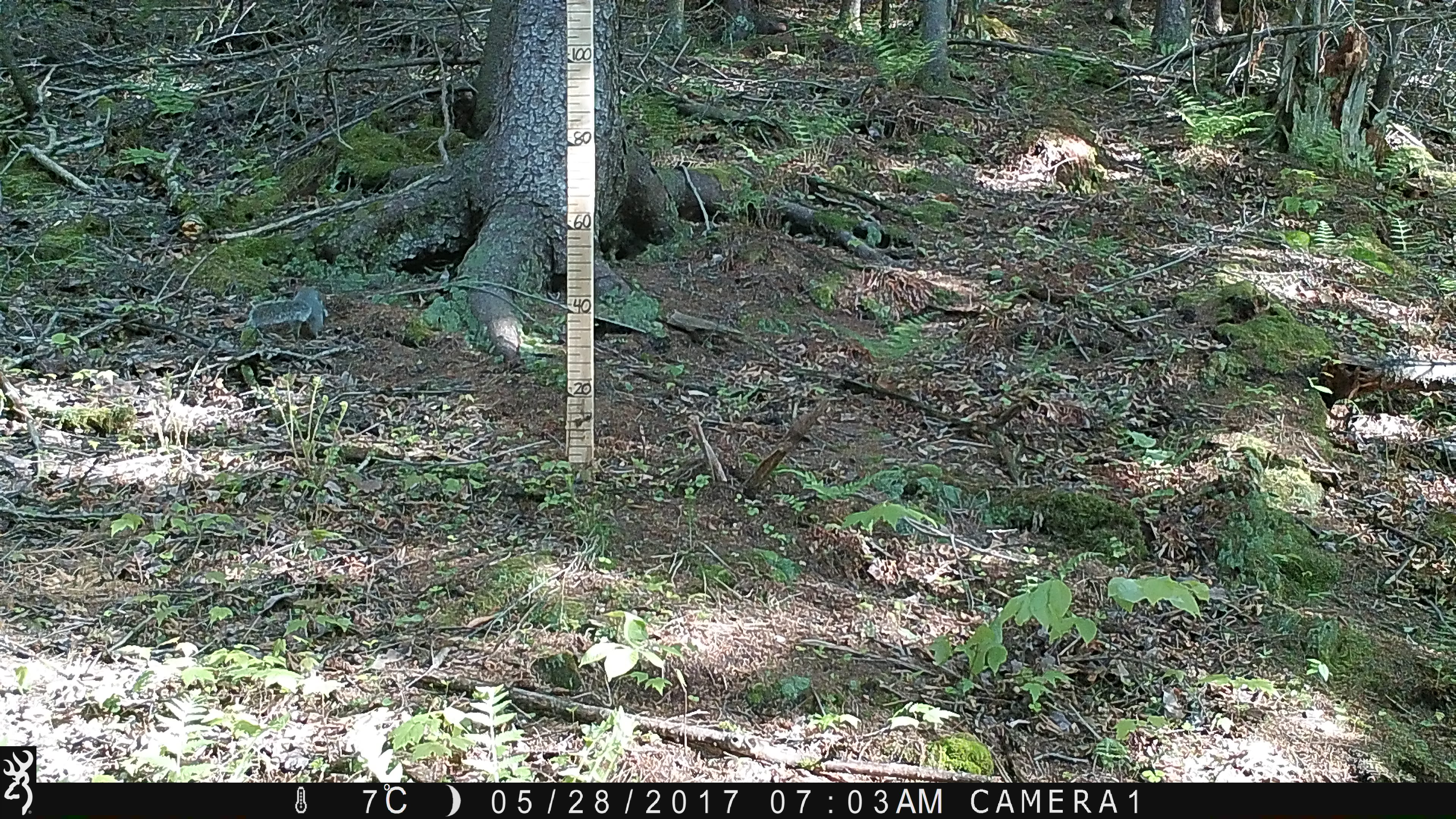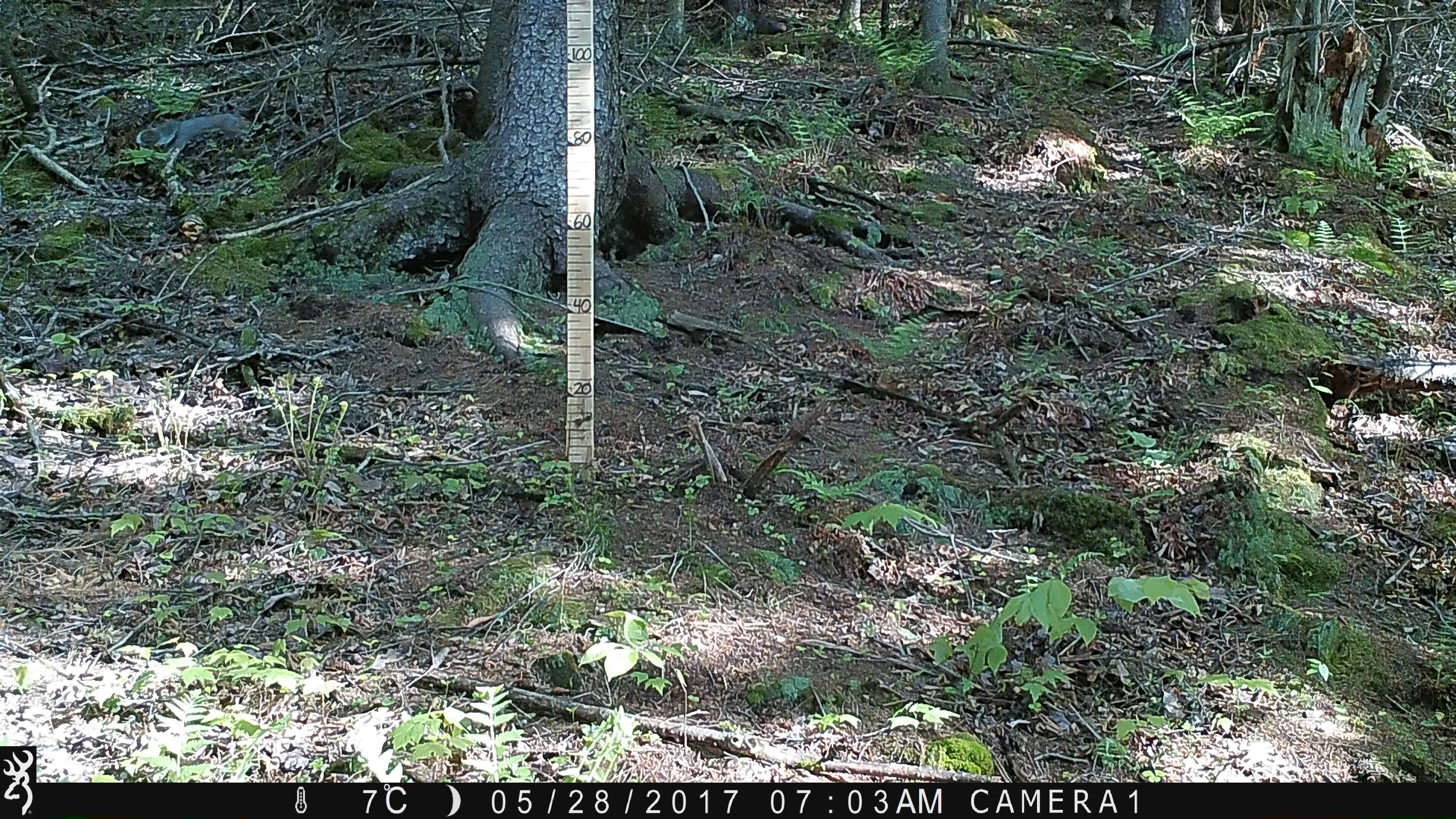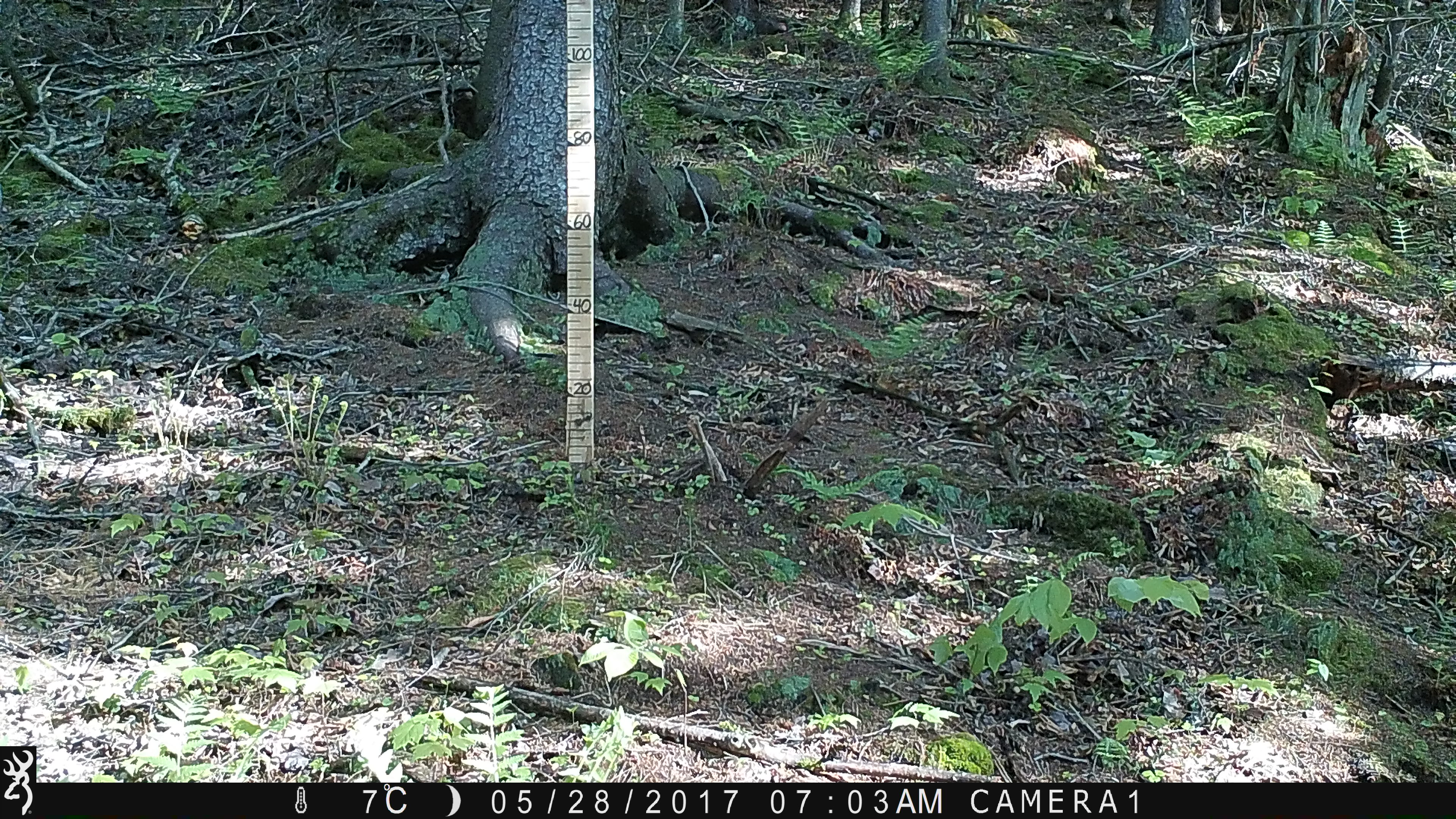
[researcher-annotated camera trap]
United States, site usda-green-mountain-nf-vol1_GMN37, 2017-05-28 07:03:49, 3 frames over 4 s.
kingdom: Animalia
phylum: Chordata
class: Mammalia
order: Rodentia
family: Sciuridae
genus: Sciurus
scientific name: Sciurus carolinensis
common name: gray squirrel